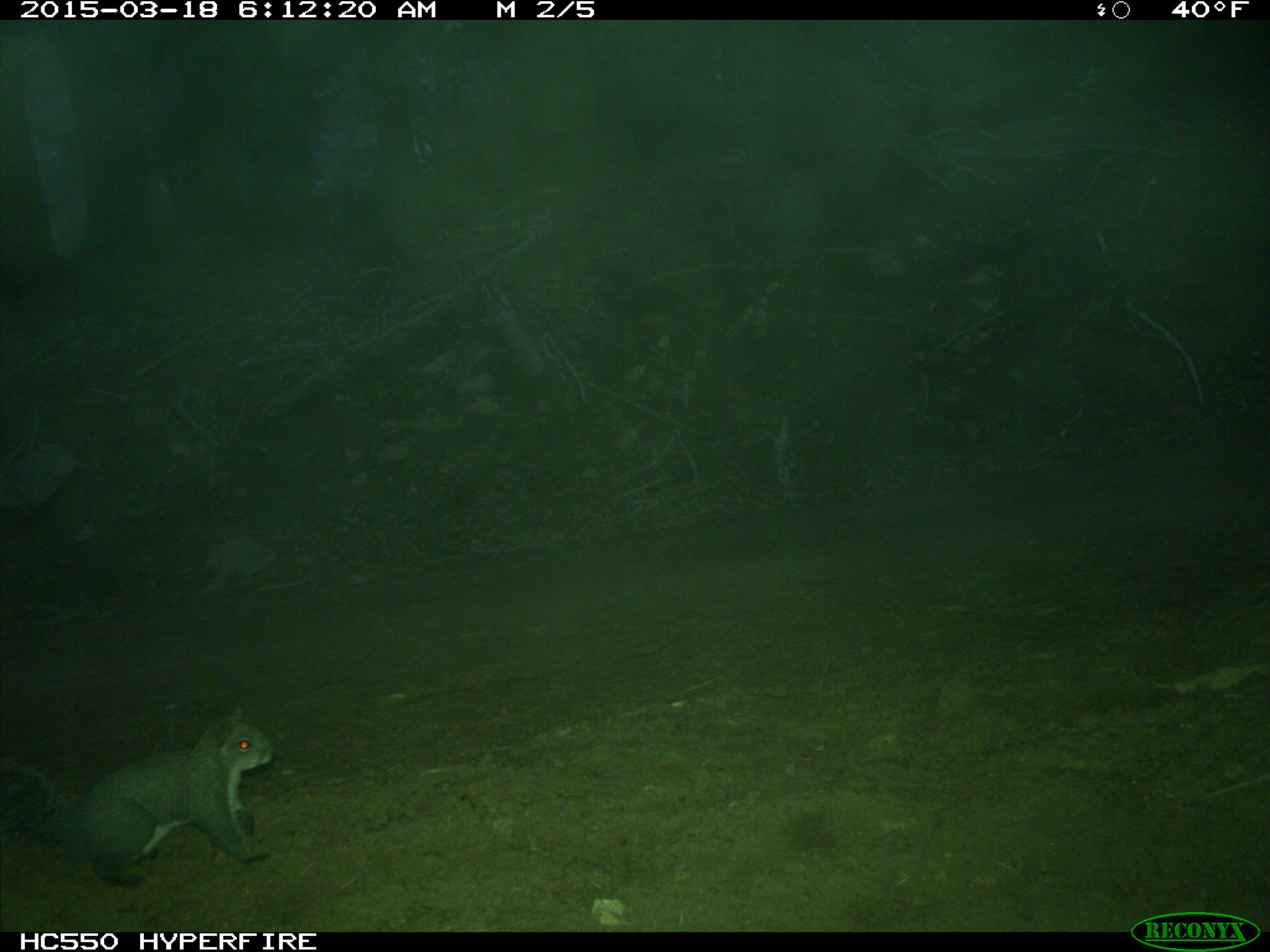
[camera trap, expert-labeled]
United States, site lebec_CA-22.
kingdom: Animalia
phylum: Chordata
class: Mammalia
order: Rodentia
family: Sciuridae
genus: Sciurus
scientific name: Sciurus carolinensis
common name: eastern gray squirrel